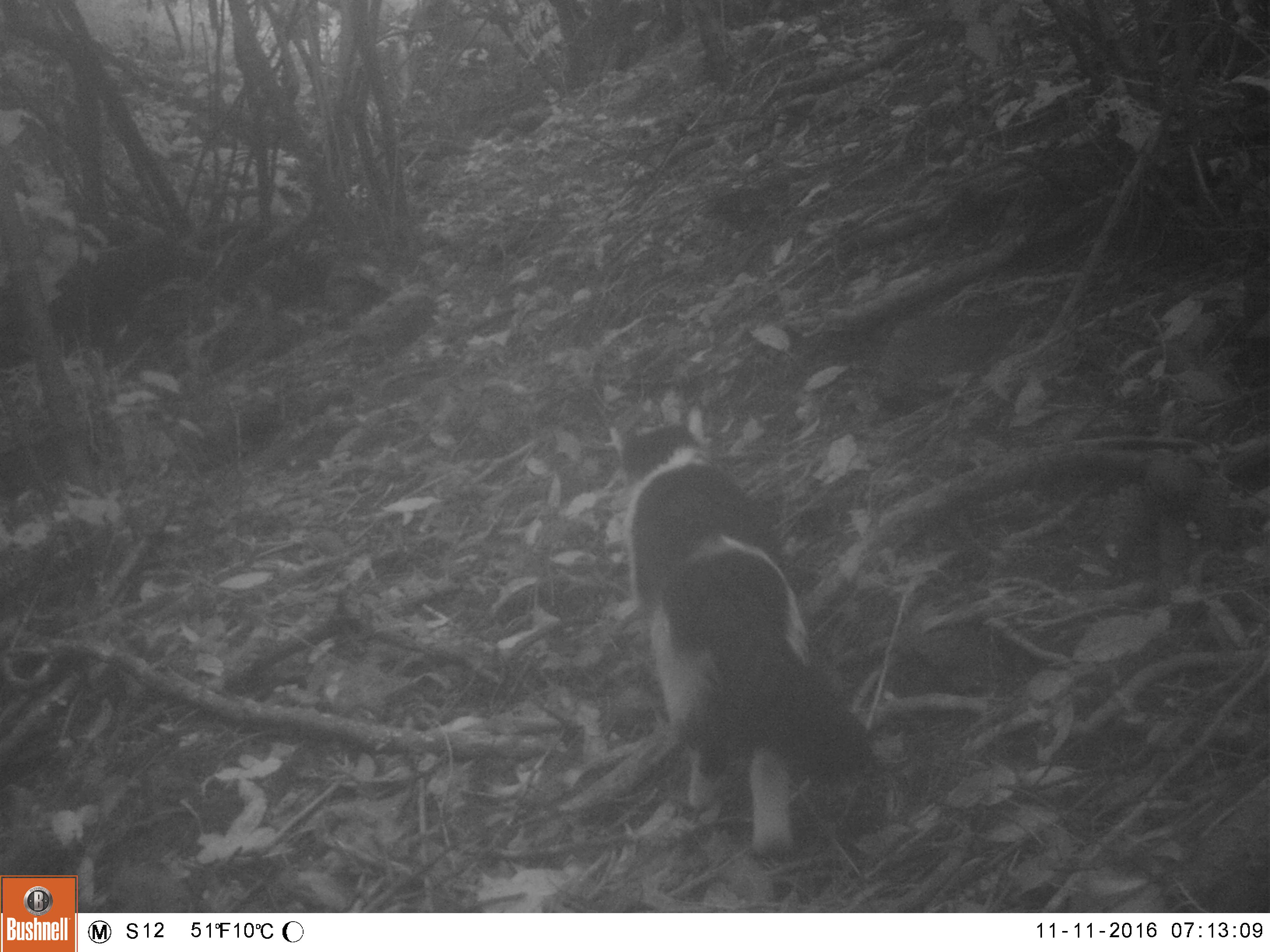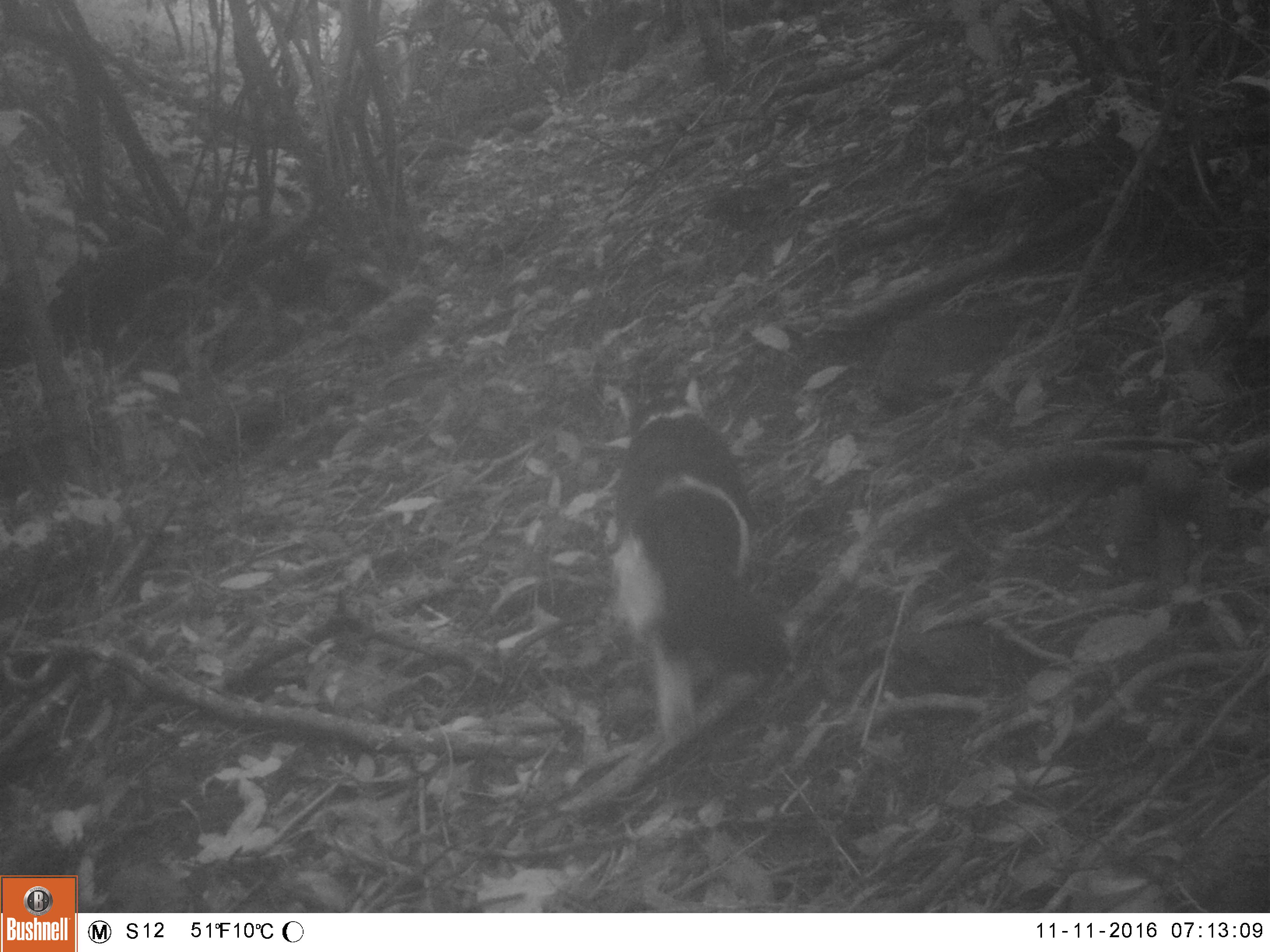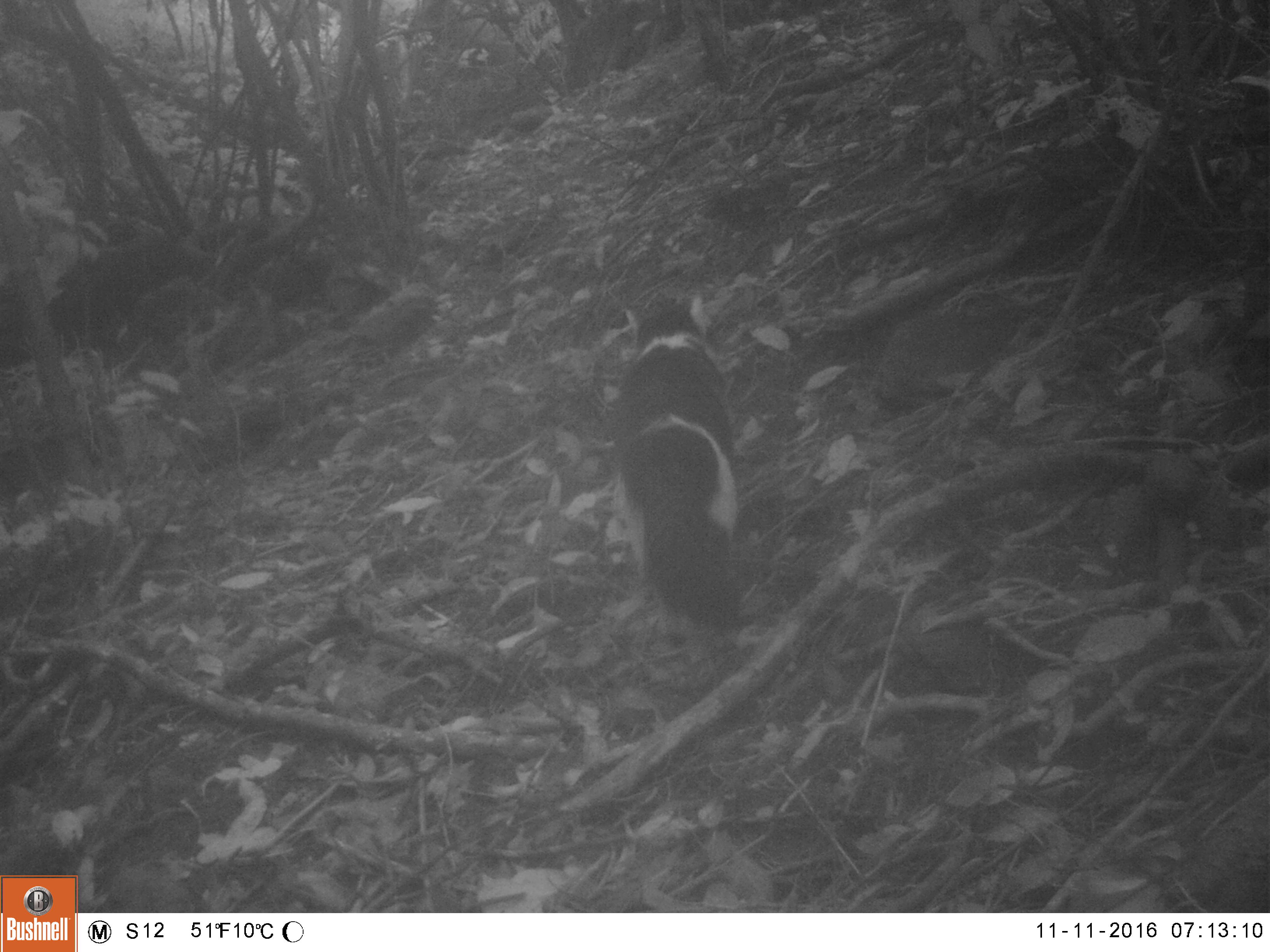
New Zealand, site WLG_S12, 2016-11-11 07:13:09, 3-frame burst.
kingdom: Animalia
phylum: Chordata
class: Mammalia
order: Carnivora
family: Felidae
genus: Felis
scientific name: Felis catus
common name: domestic cat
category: cat